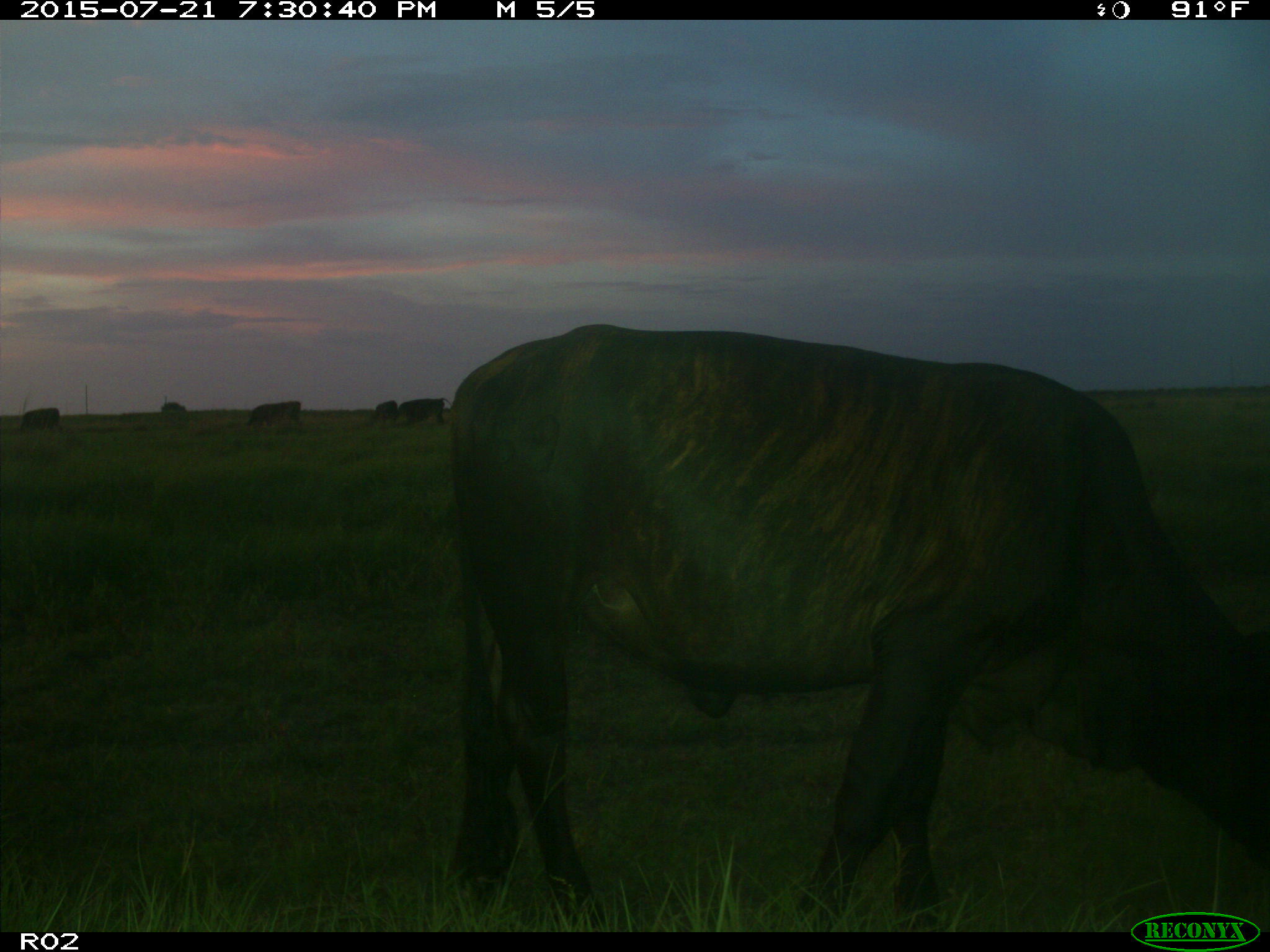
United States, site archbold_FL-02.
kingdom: Animalia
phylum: Chordata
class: Mammalia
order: Artiodactyla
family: Bovidae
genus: Bos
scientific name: Bos taurus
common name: domestic cow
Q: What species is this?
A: Bos taurus (domestic cow).